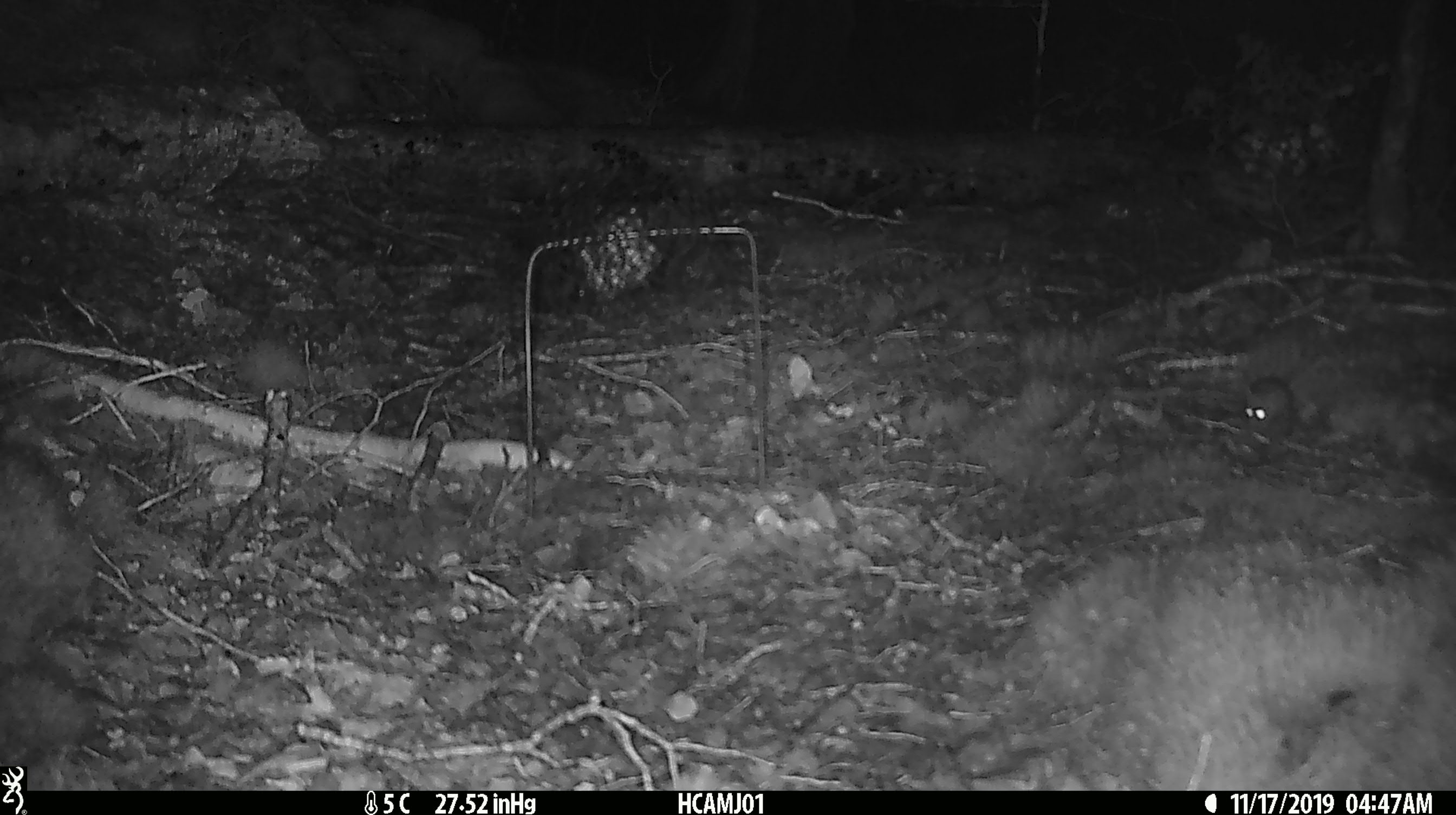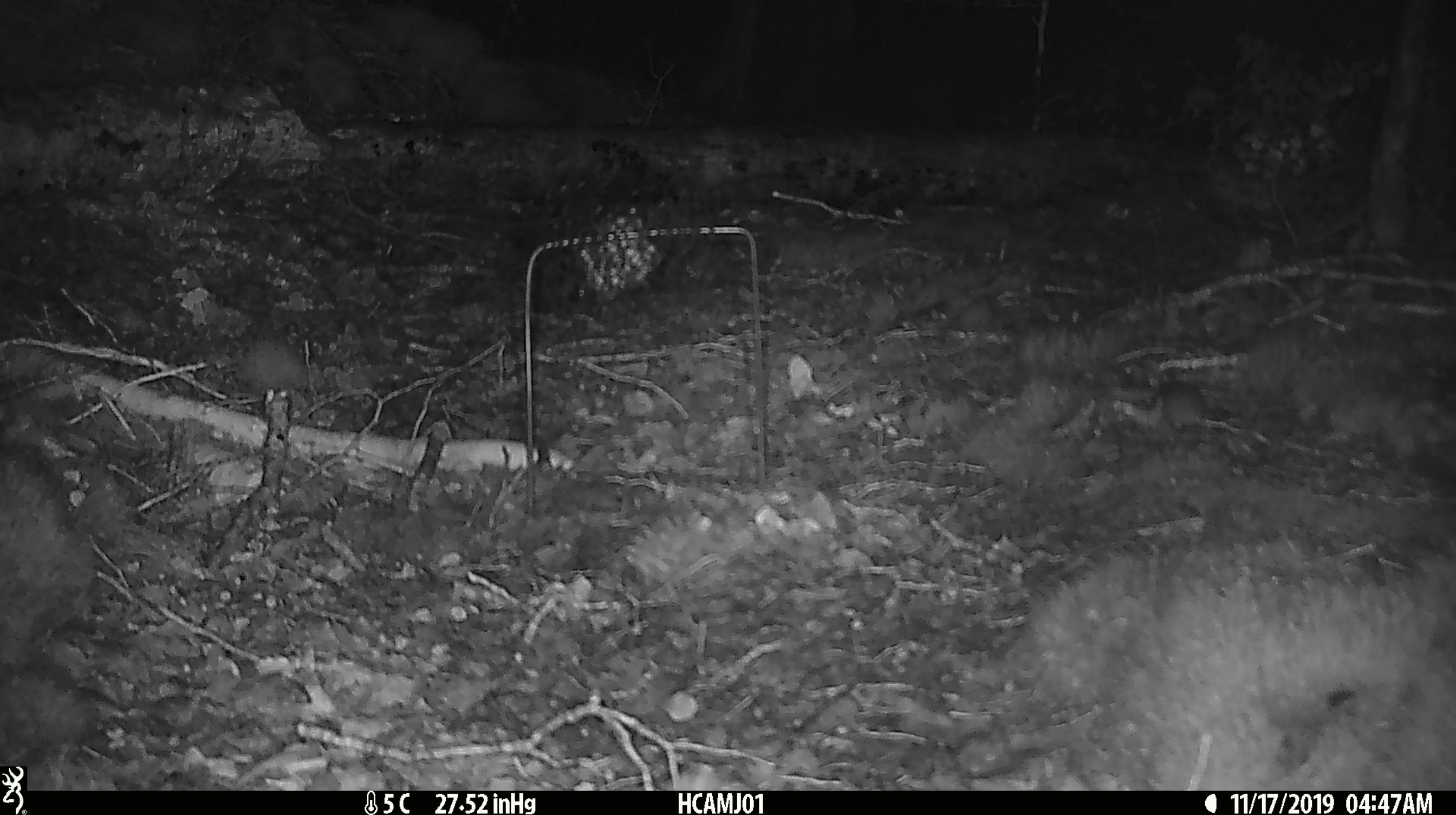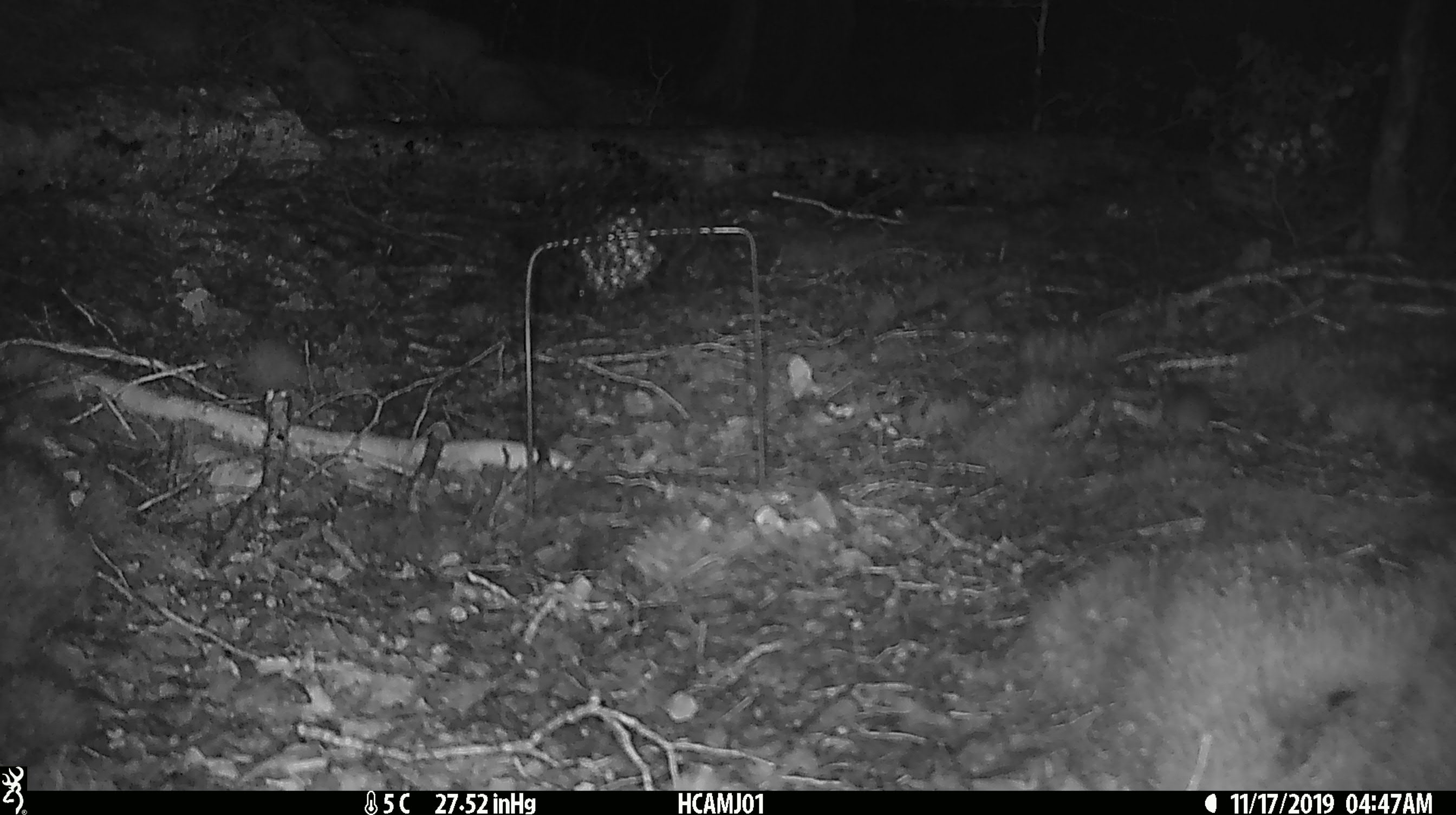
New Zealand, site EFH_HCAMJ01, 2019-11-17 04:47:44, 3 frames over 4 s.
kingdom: Animalia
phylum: Chordata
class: Mammalia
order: Rodentia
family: Muridae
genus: Mus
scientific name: Mus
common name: mouse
Mouse (Mus).